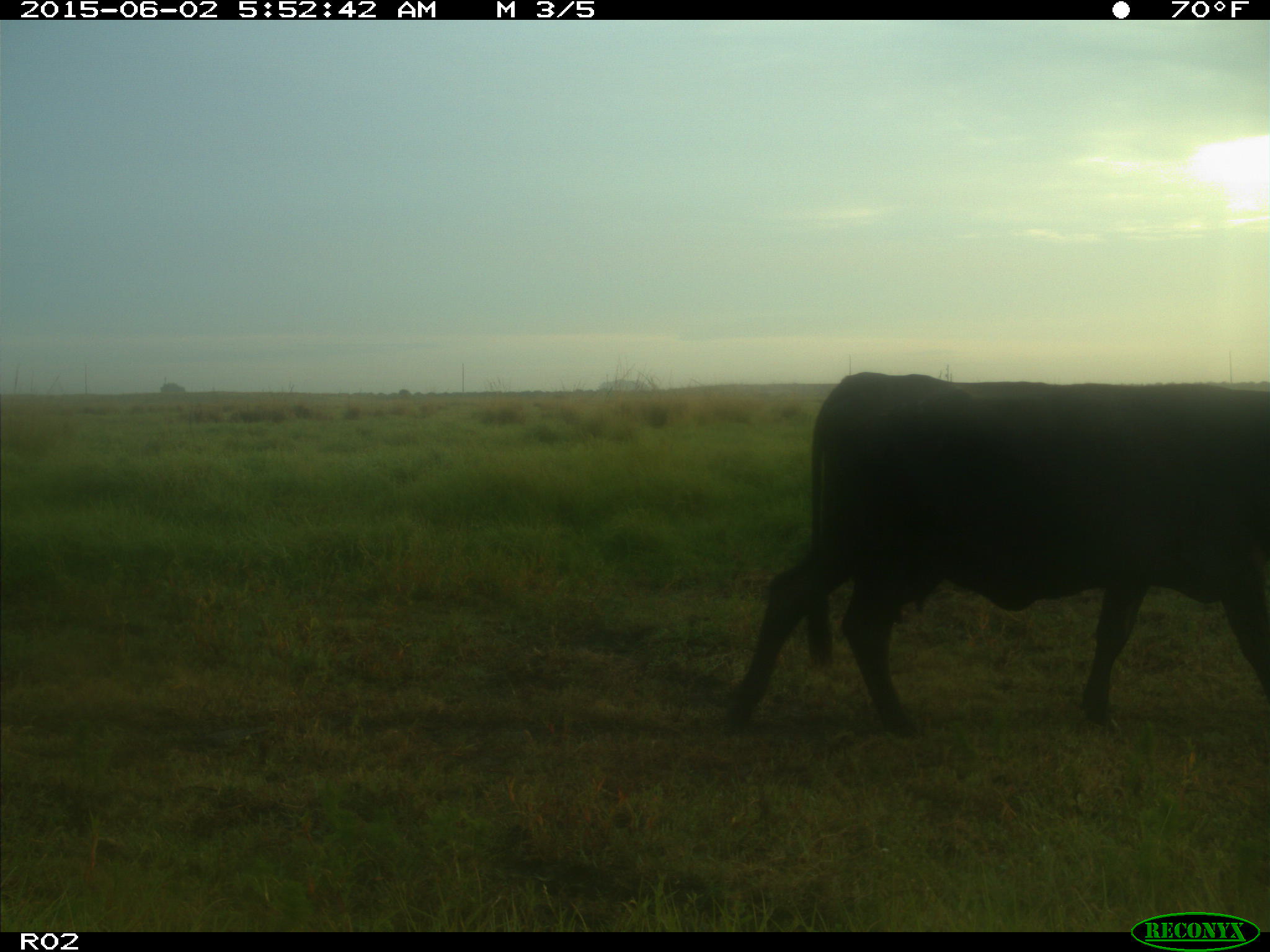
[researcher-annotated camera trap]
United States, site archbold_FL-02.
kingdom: Animalia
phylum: Chordata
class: Mammalia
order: Artiodactyla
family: Bovidae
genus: Bos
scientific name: Bos taurus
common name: domestic cow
Bos taurus (domestic cow).